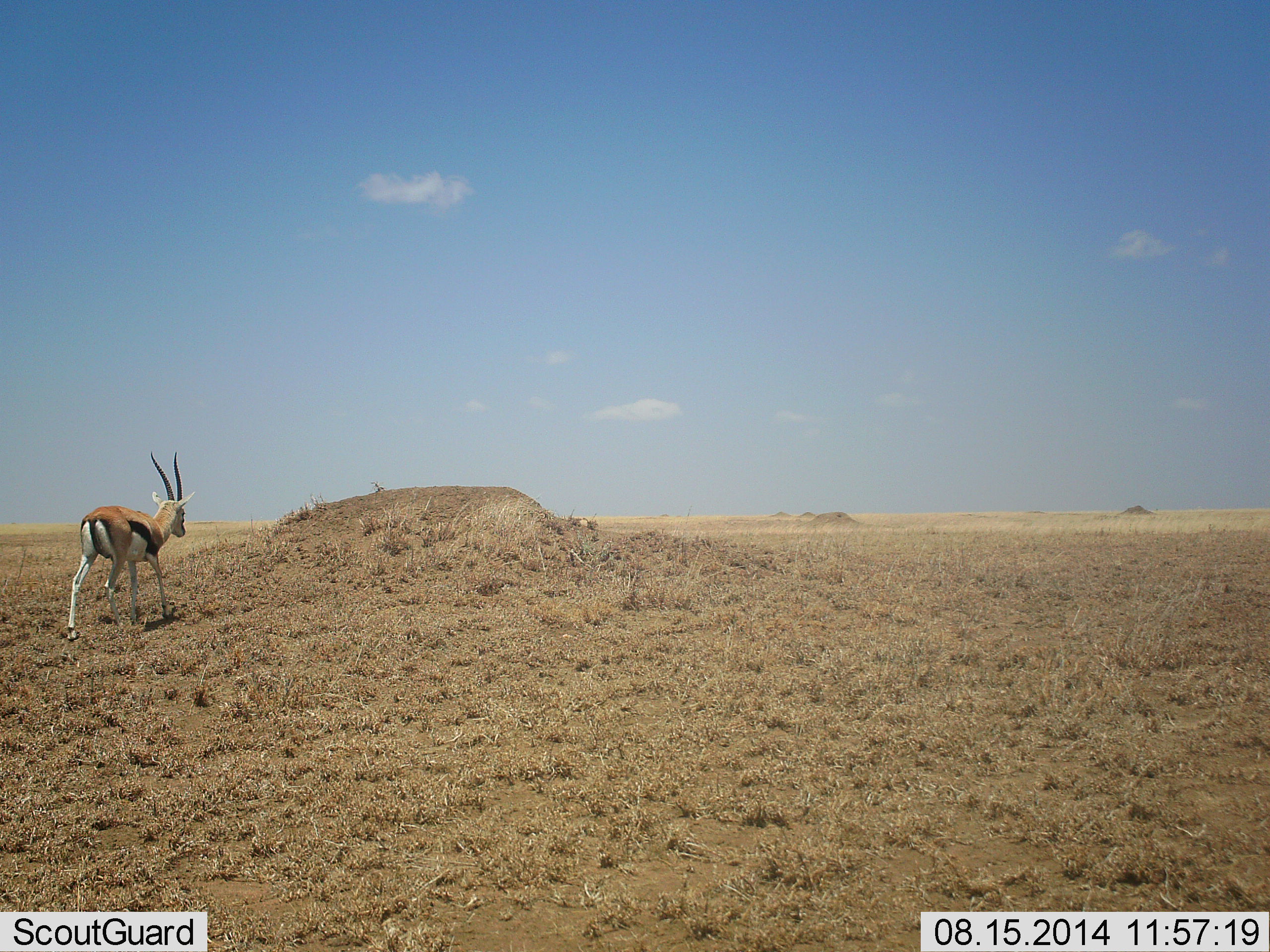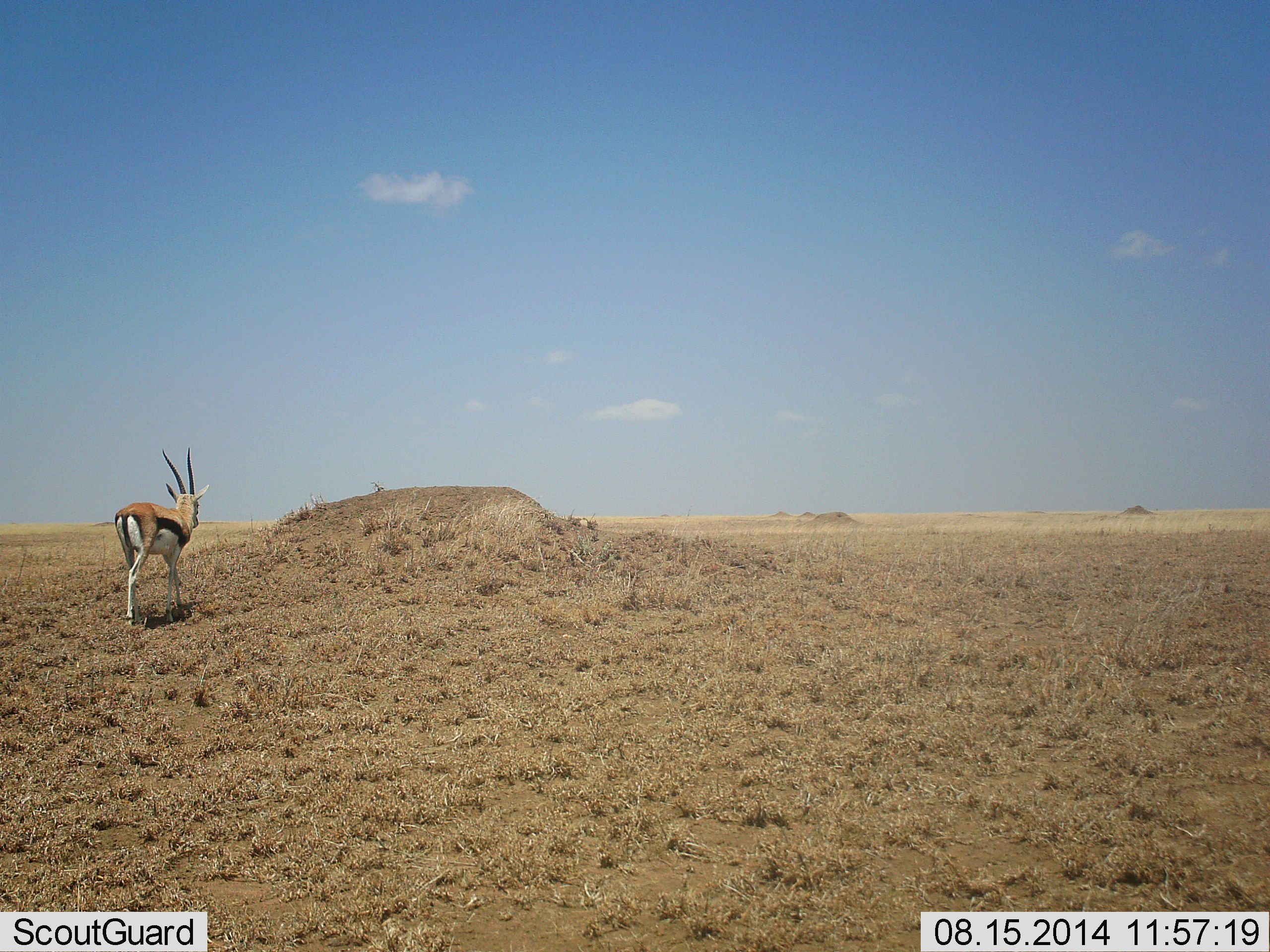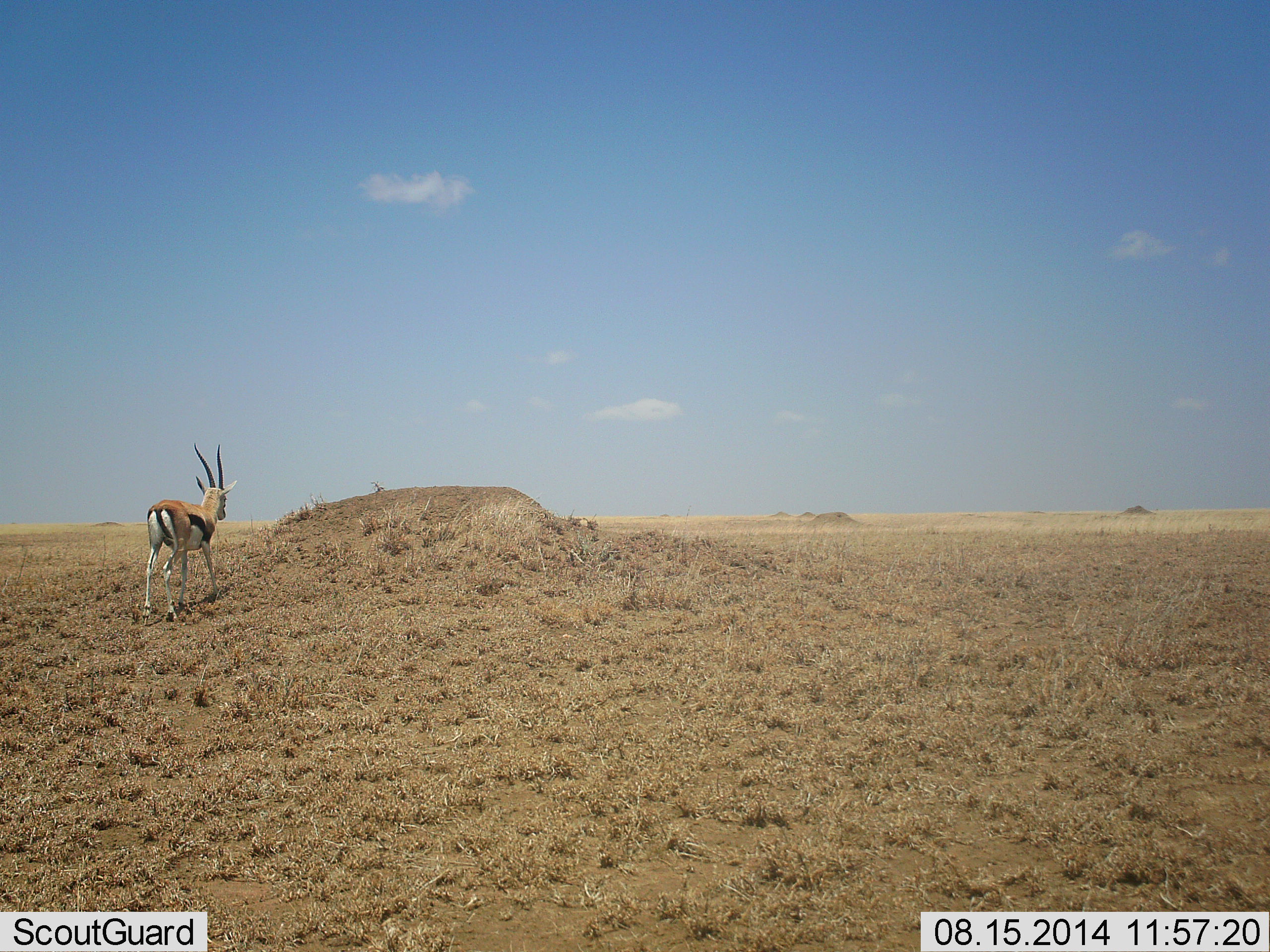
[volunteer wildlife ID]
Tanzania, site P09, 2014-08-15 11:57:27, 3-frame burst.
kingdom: Animalia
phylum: Chordata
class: Mammalia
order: Artiodactyla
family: Bovidae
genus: Eudorcas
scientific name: Eudorcas thomsonii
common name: thomson's gazelle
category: gazellethomsons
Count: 1.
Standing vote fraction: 10%.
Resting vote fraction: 0%.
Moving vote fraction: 100%.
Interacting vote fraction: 0%.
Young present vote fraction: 0%.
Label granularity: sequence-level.